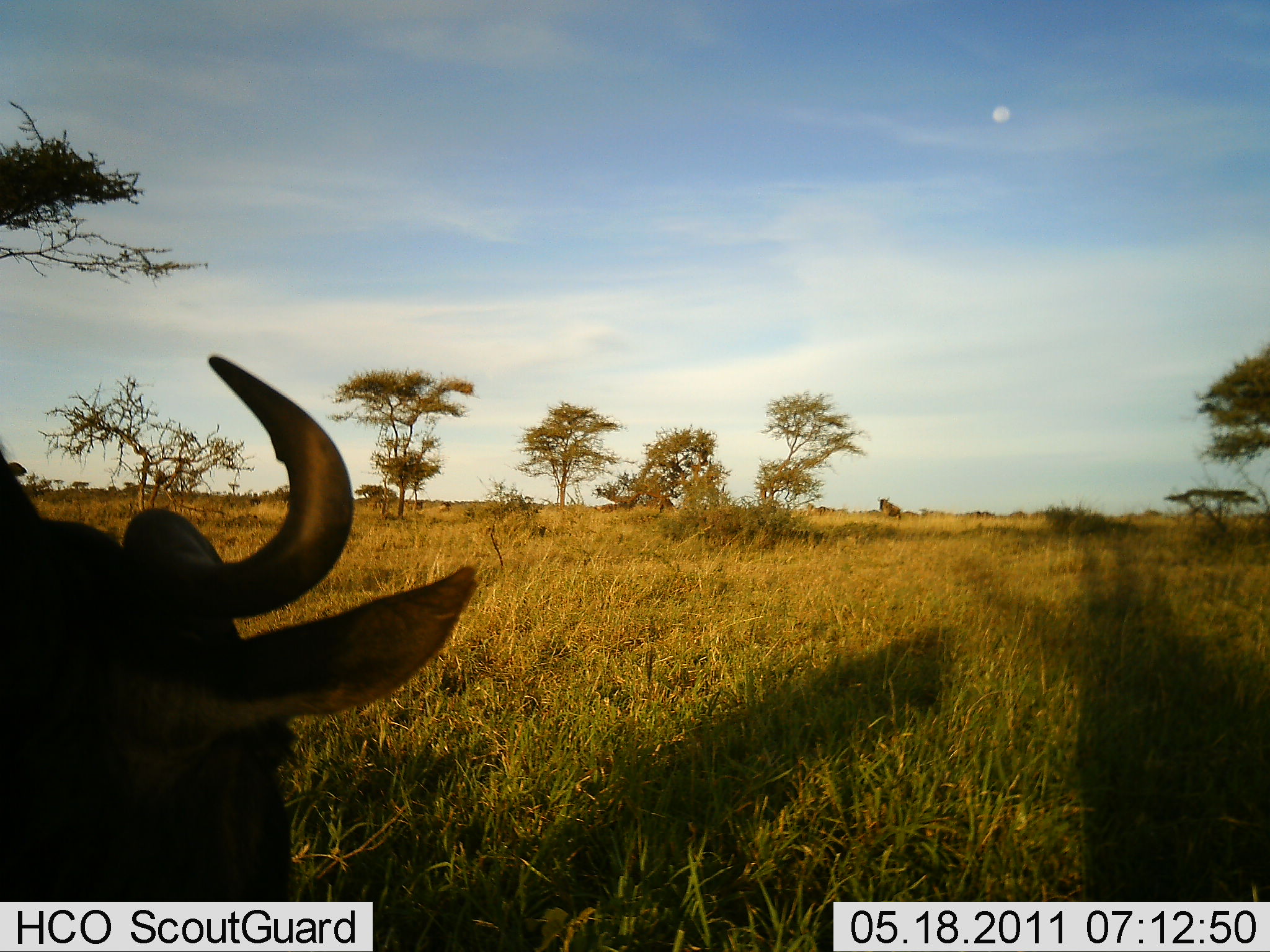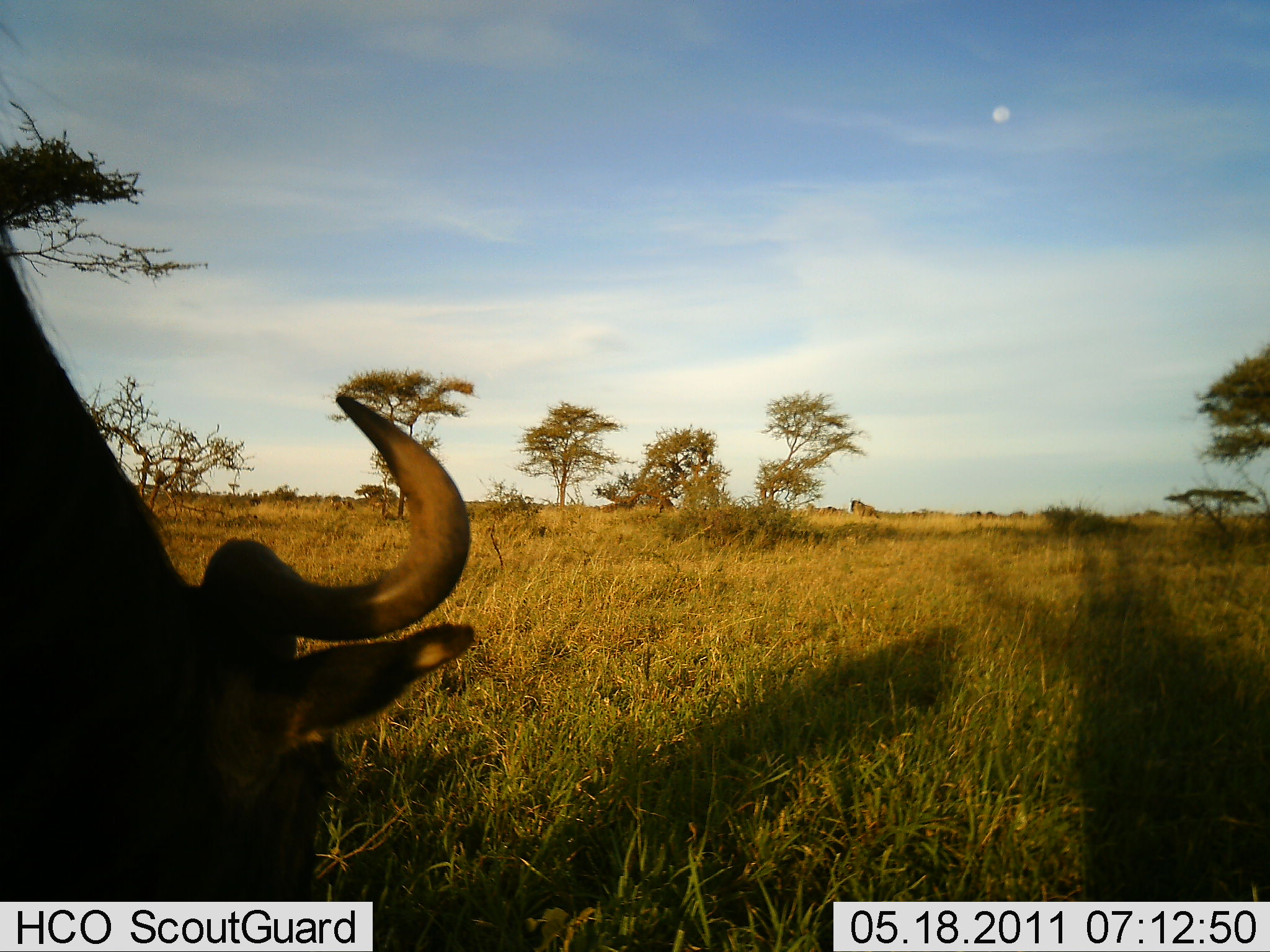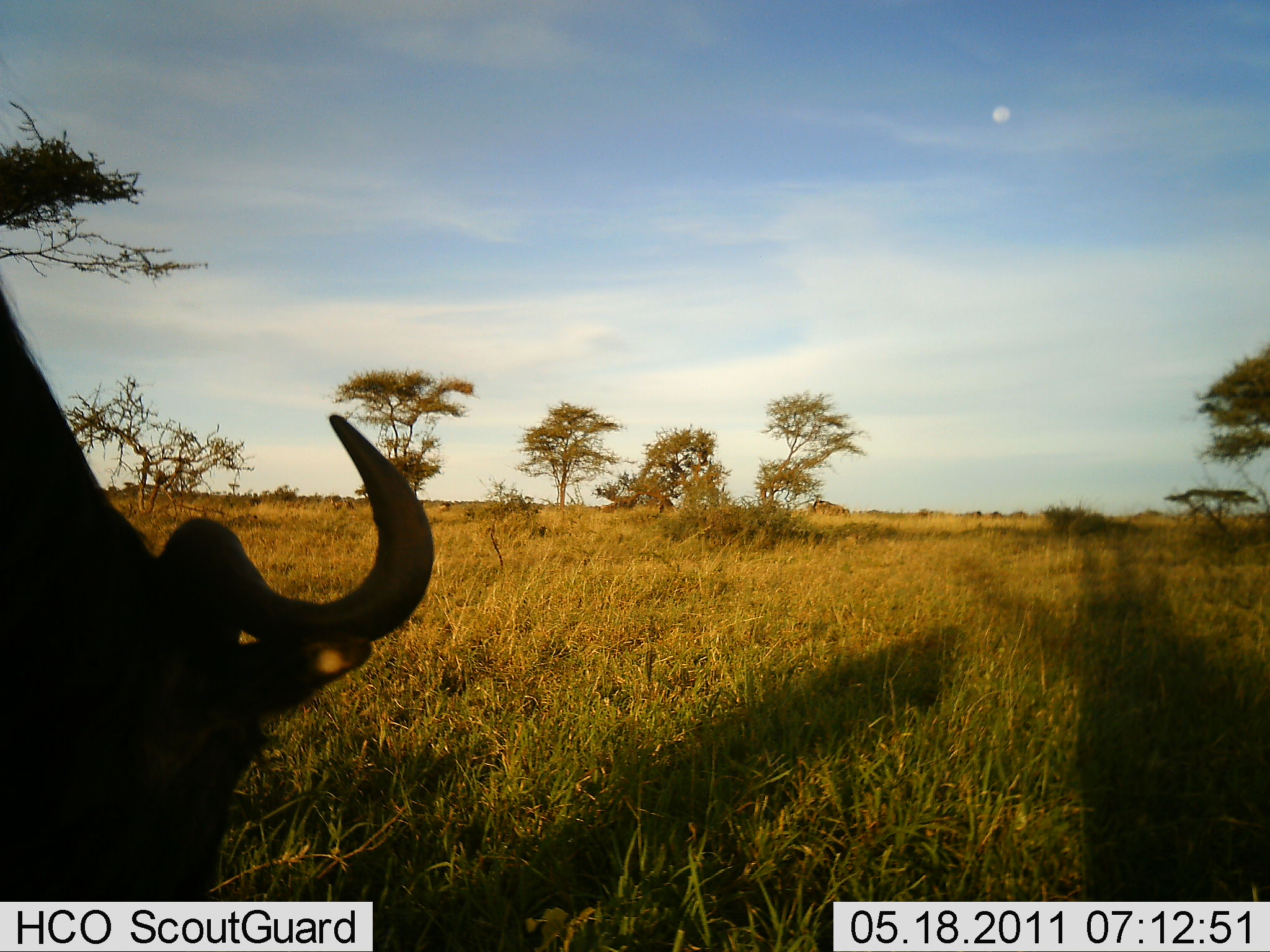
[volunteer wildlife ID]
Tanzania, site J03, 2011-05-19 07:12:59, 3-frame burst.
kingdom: Animalia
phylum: Chordata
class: Mammalia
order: Artiodactyla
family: Bovidae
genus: Connochaetes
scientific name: Connochaetes taurinus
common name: blue wildebeest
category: wildebeest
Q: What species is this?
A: Wildebeest (blue wildebeest) (Connochaetes taurinus).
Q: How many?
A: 3.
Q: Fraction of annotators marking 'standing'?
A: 42%.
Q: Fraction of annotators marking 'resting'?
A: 0%.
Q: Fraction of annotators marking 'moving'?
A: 42%.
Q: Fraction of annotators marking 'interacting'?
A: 0%.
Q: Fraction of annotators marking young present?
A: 0%.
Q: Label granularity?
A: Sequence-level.